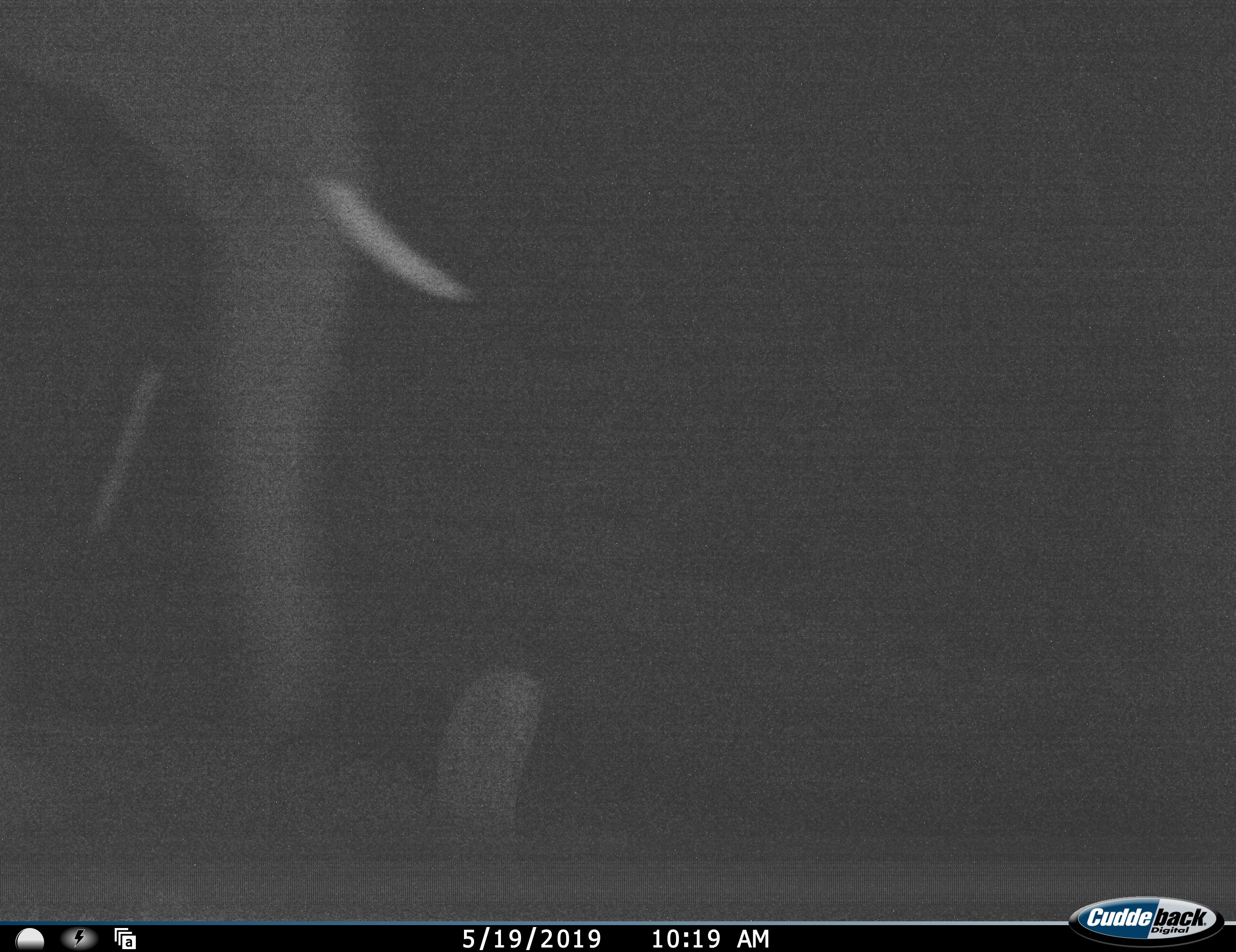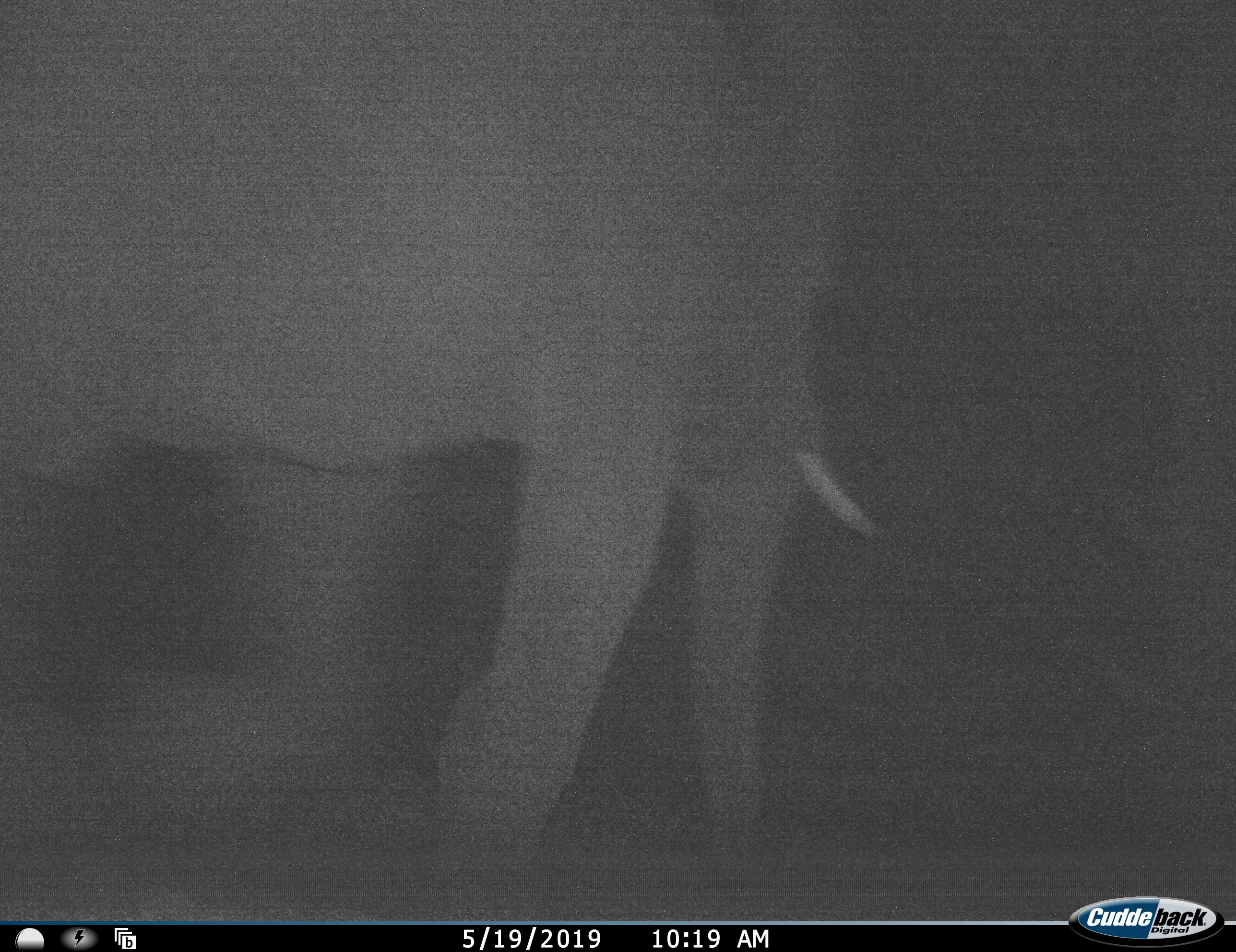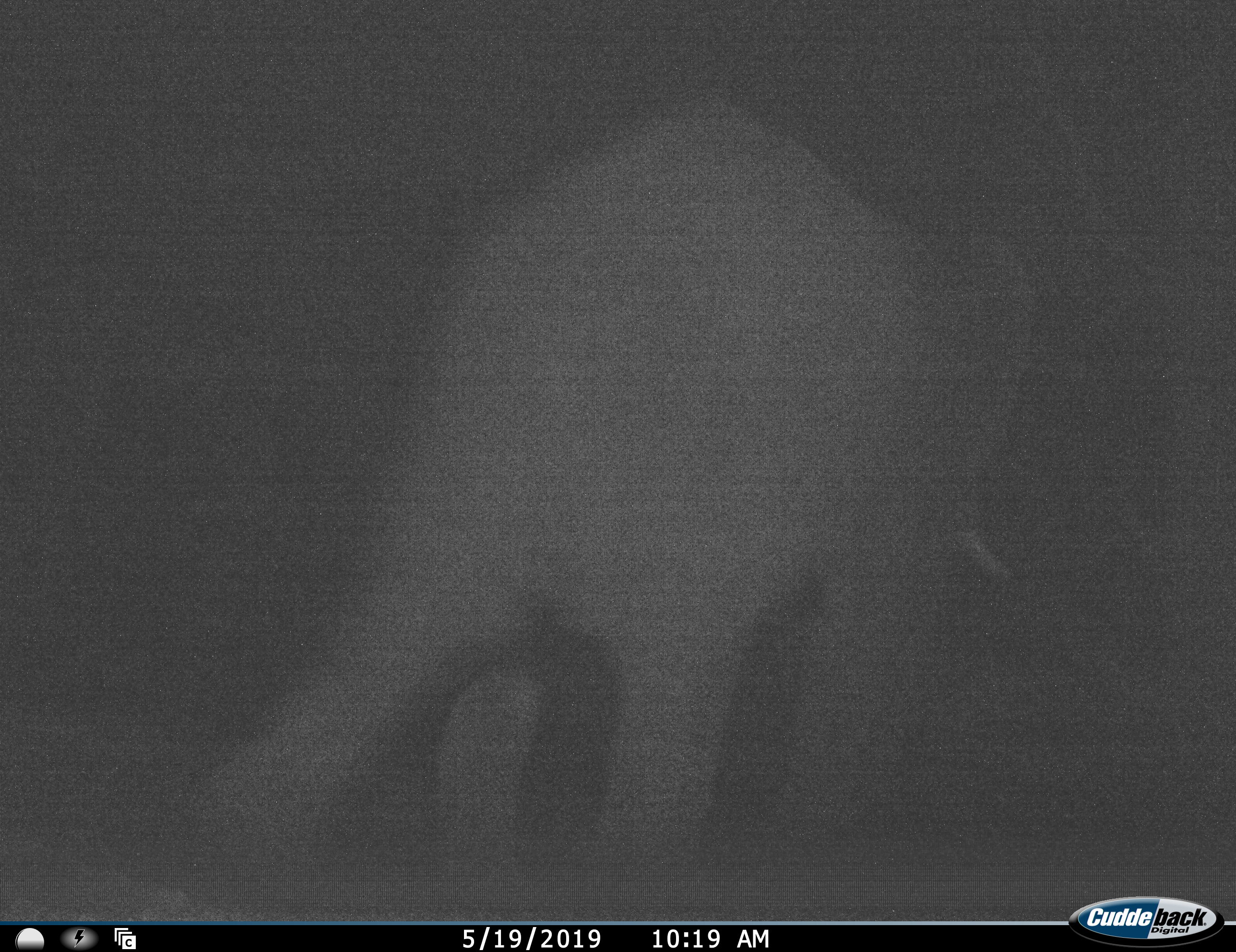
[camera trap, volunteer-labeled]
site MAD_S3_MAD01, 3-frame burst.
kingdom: Animalia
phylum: Chordata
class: Mammalia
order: Proboscidea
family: Elephantidae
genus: Loxodonta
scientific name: Loxodonta africana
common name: african bush elephant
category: elephant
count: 1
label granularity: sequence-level